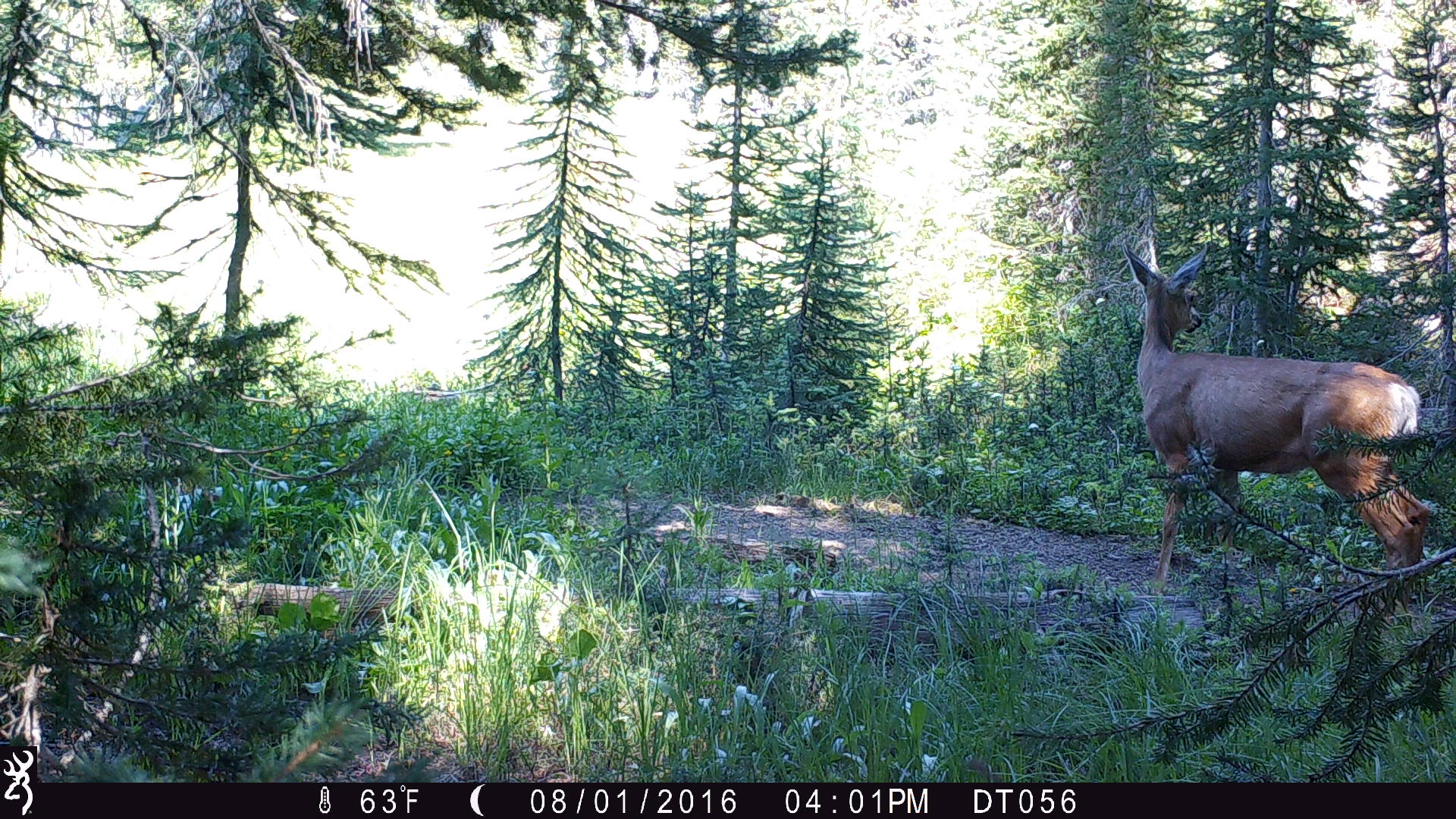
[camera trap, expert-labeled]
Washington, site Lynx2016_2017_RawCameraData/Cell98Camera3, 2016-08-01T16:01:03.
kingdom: Animalia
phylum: Chordata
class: Mammalia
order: Artiodactyla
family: Cervidae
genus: Odocoileus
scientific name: Odocoileus hemionus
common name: mule deer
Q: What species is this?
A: Odocoileus hemionus (mule deer).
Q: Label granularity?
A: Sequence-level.